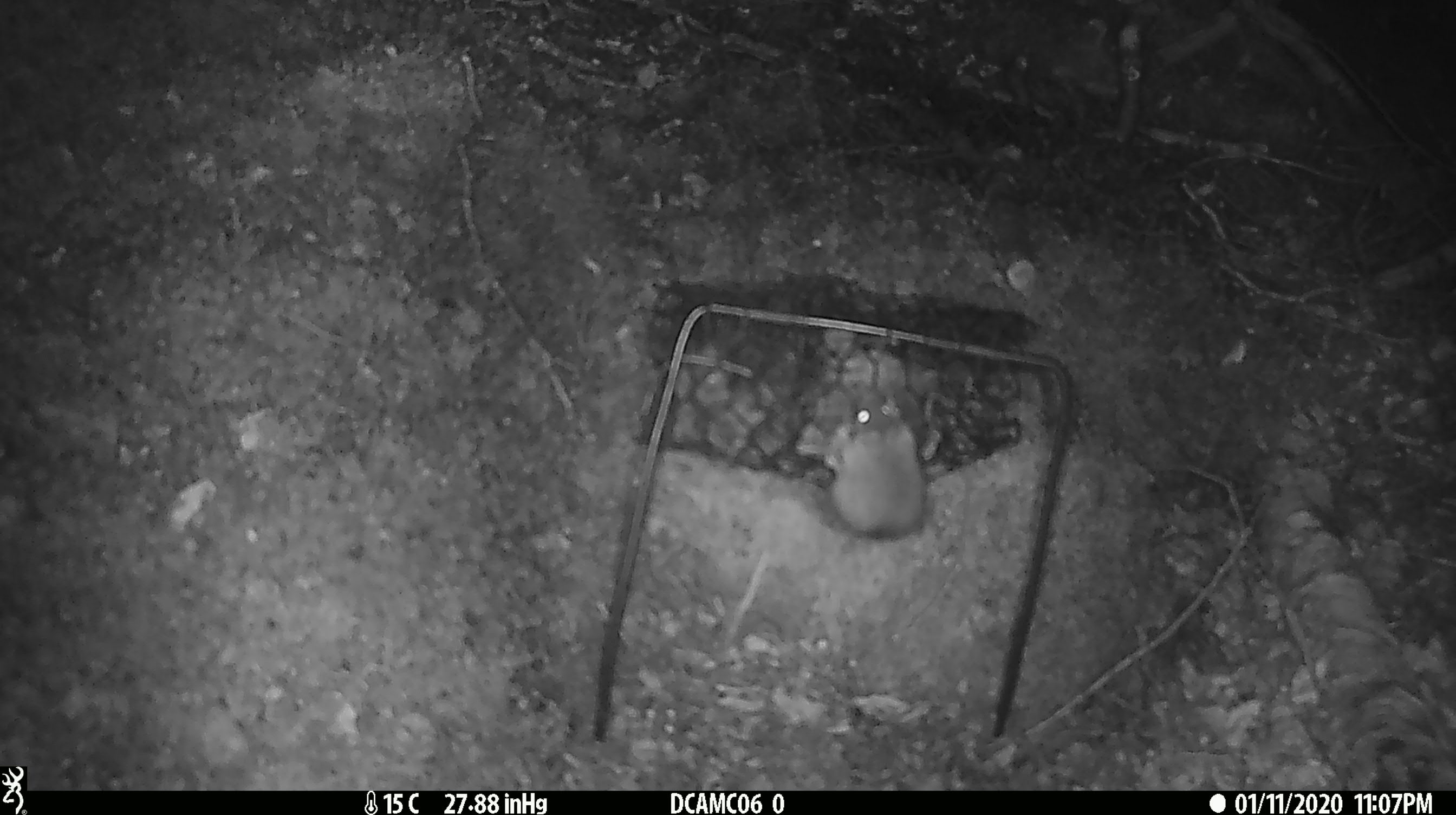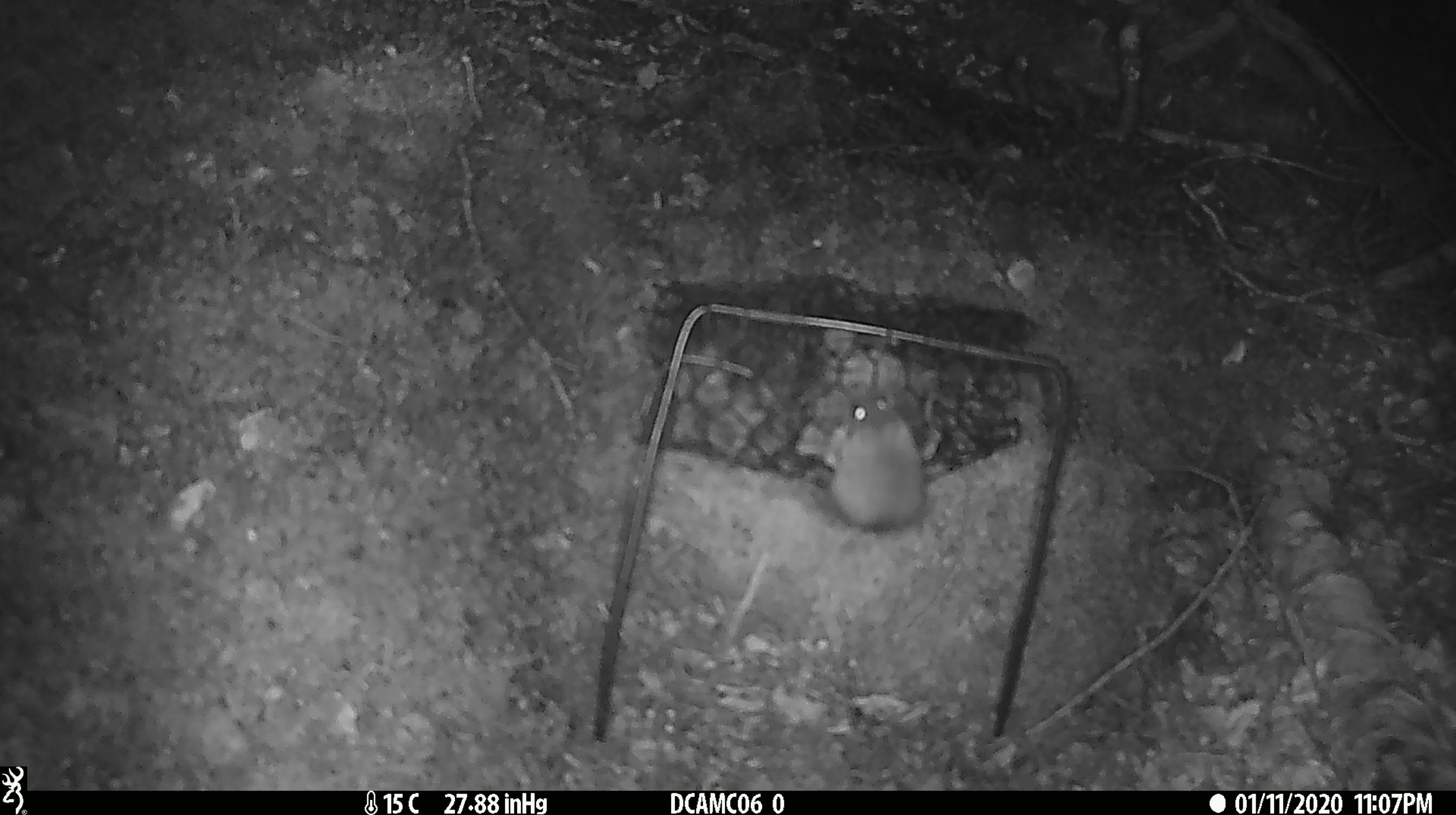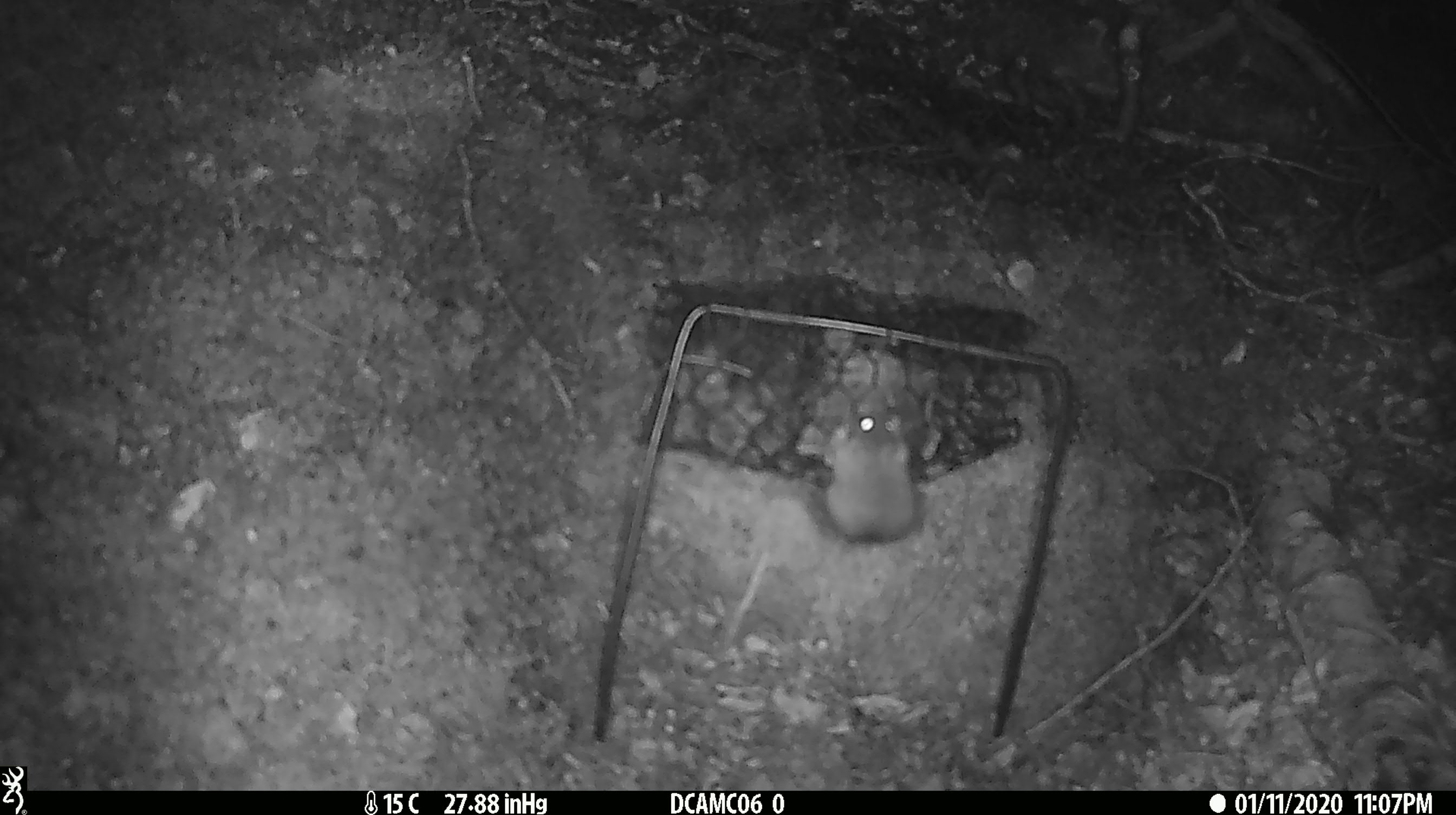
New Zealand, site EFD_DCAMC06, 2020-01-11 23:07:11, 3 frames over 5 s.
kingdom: Animalia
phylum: Chordata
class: Mammalia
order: Rodentia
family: Muridae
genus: Mus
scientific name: Mus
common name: mouse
Mouse (Mus).